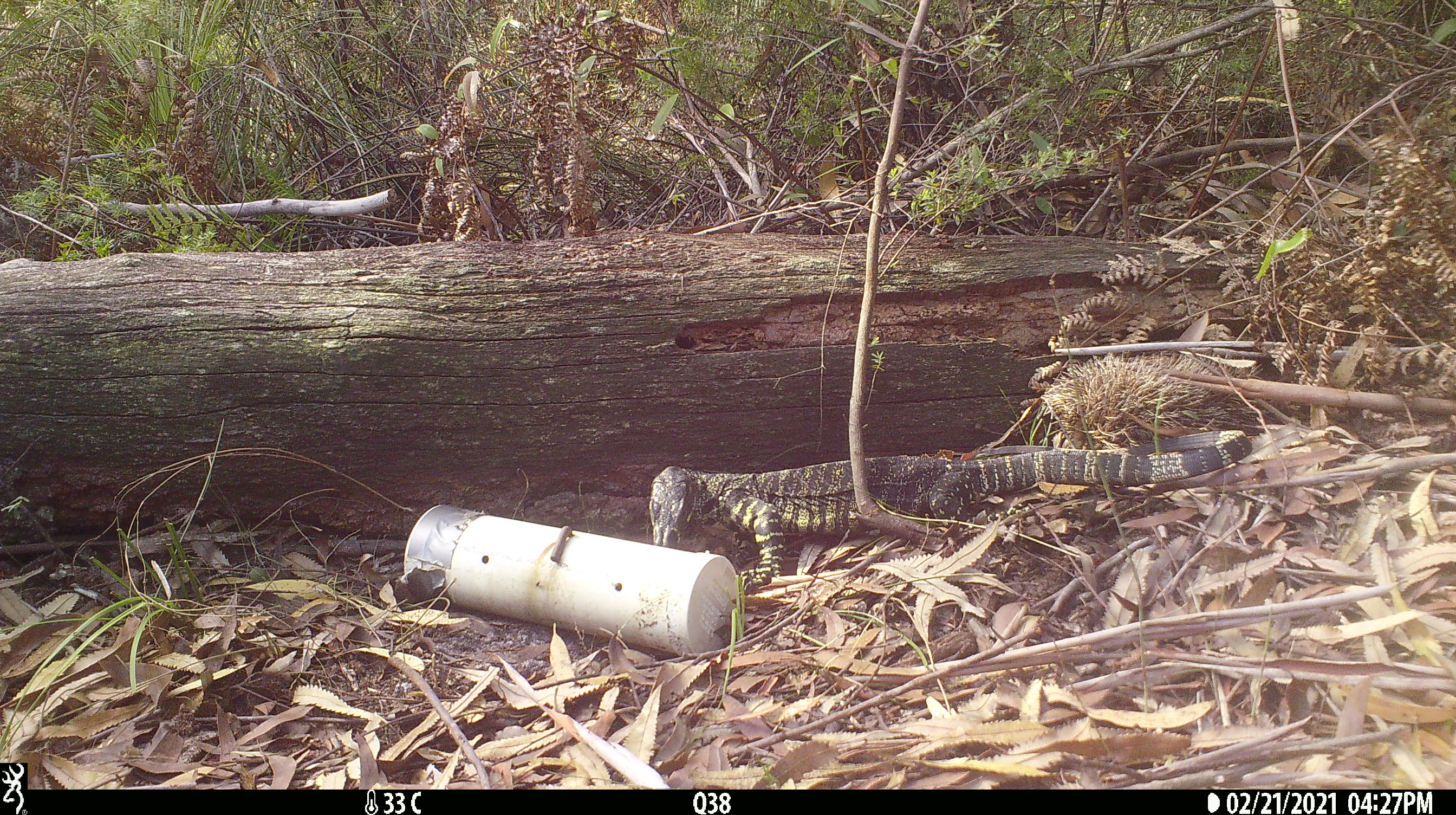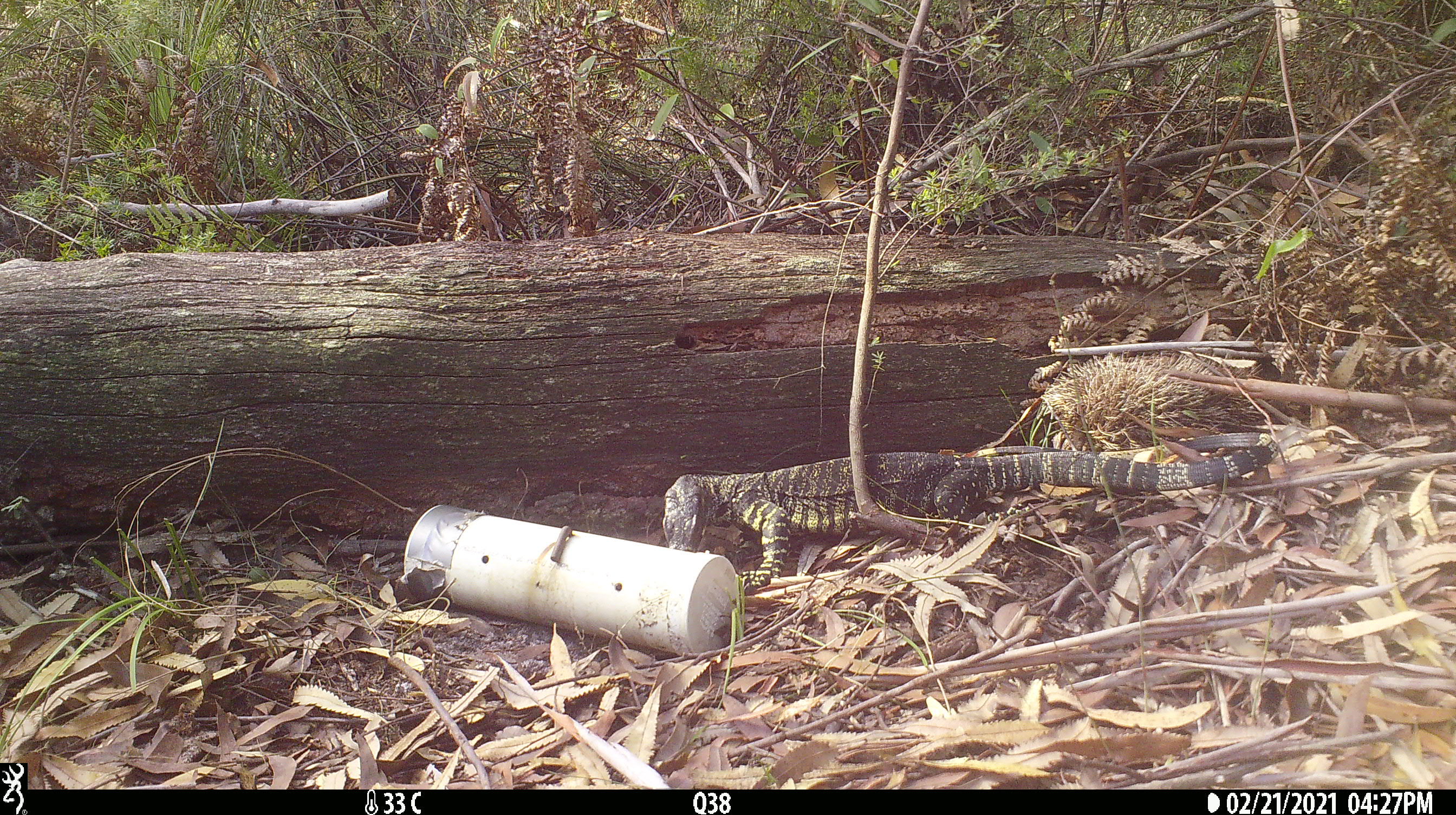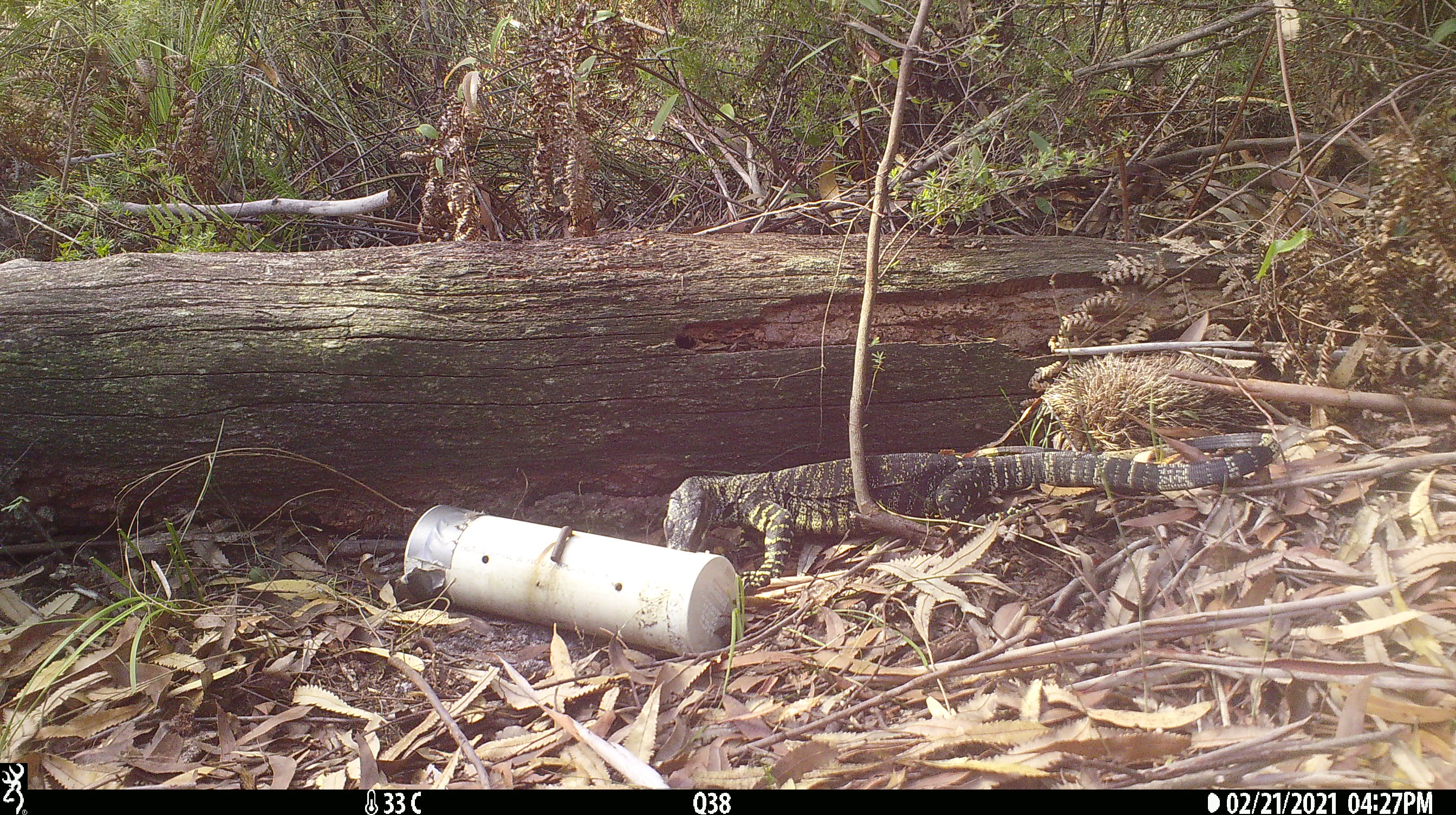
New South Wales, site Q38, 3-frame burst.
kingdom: Animalia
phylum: Chordata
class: Reptilia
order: Squamata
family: Varanidae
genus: Varanus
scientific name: Varanus varius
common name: lace monitor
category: goanna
Goanna (lace monitor) (Varanus varius).